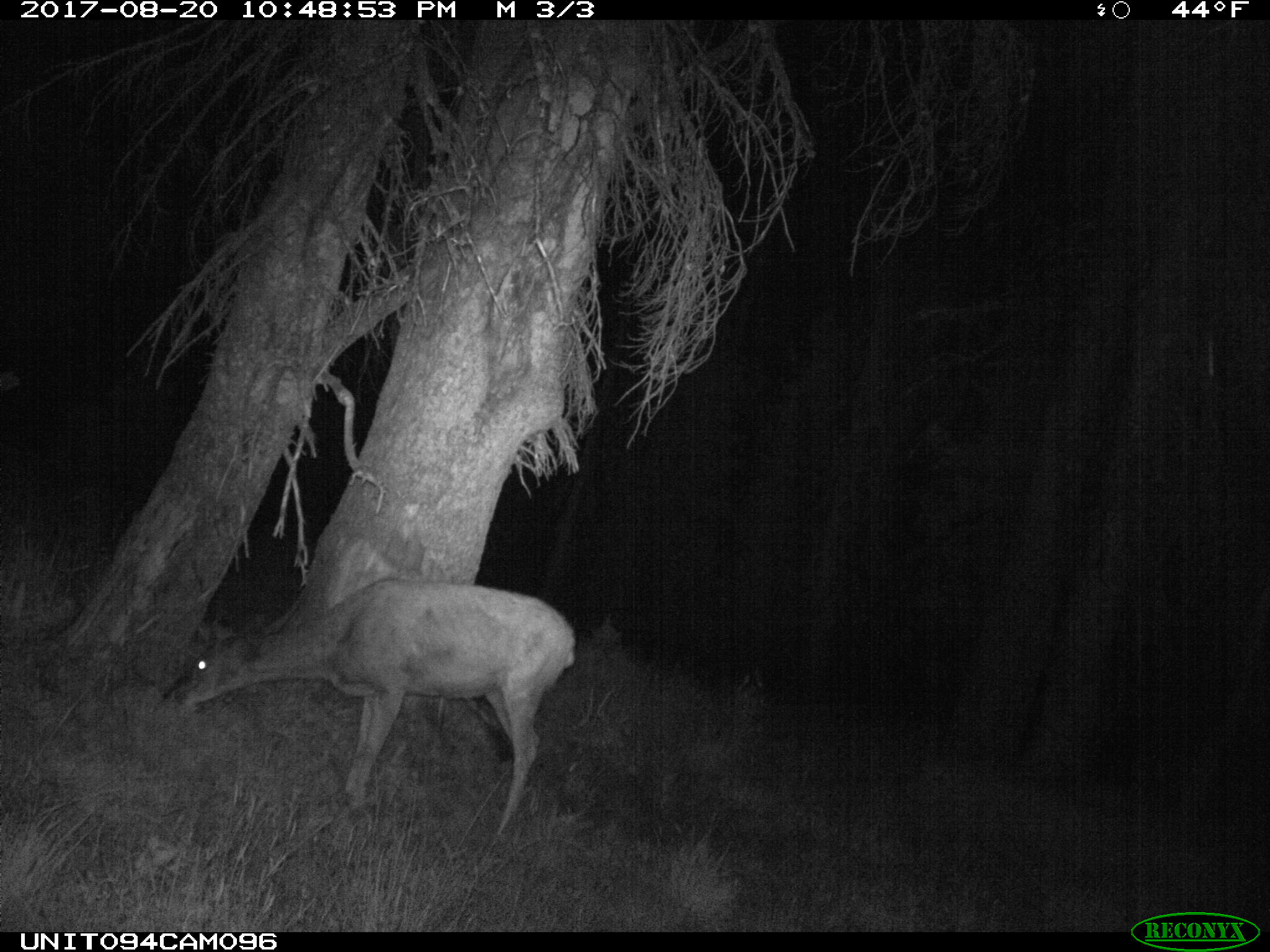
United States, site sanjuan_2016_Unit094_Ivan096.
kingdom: Animalia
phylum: Chordata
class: Mammalia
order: Artiodactyla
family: Cervidae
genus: Odocoileus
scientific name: Odocoileus hemionus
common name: mule deer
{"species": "Odocoileus hemionus (mule deer)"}